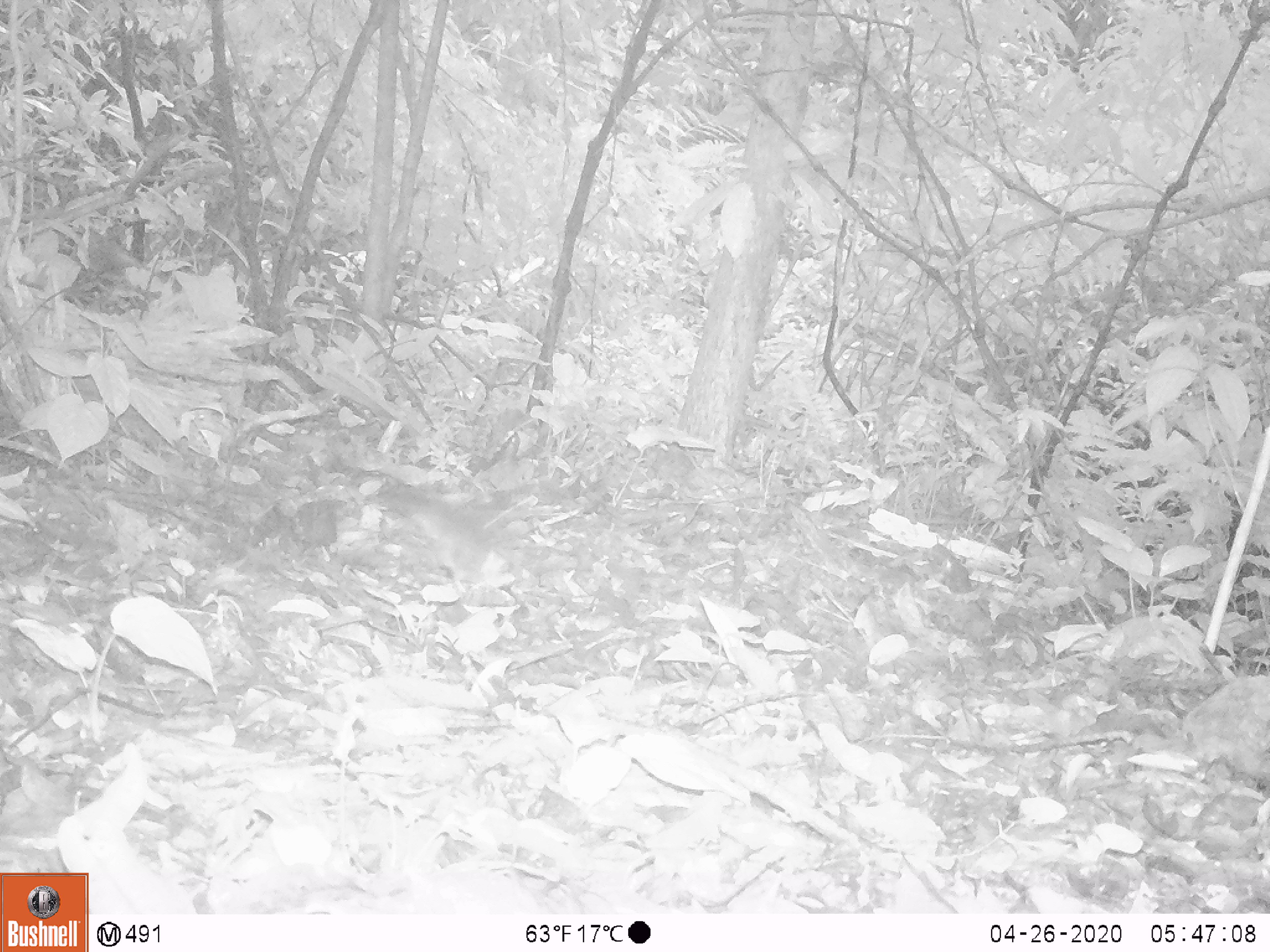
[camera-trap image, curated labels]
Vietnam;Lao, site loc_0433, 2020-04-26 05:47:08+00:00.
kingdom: Animalia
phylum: Chordata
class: Mammalia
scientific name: Mammalia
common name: mammal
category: unidentified small mammal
Unidentified small mammal (mammal) (Mammalia). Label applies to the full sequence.